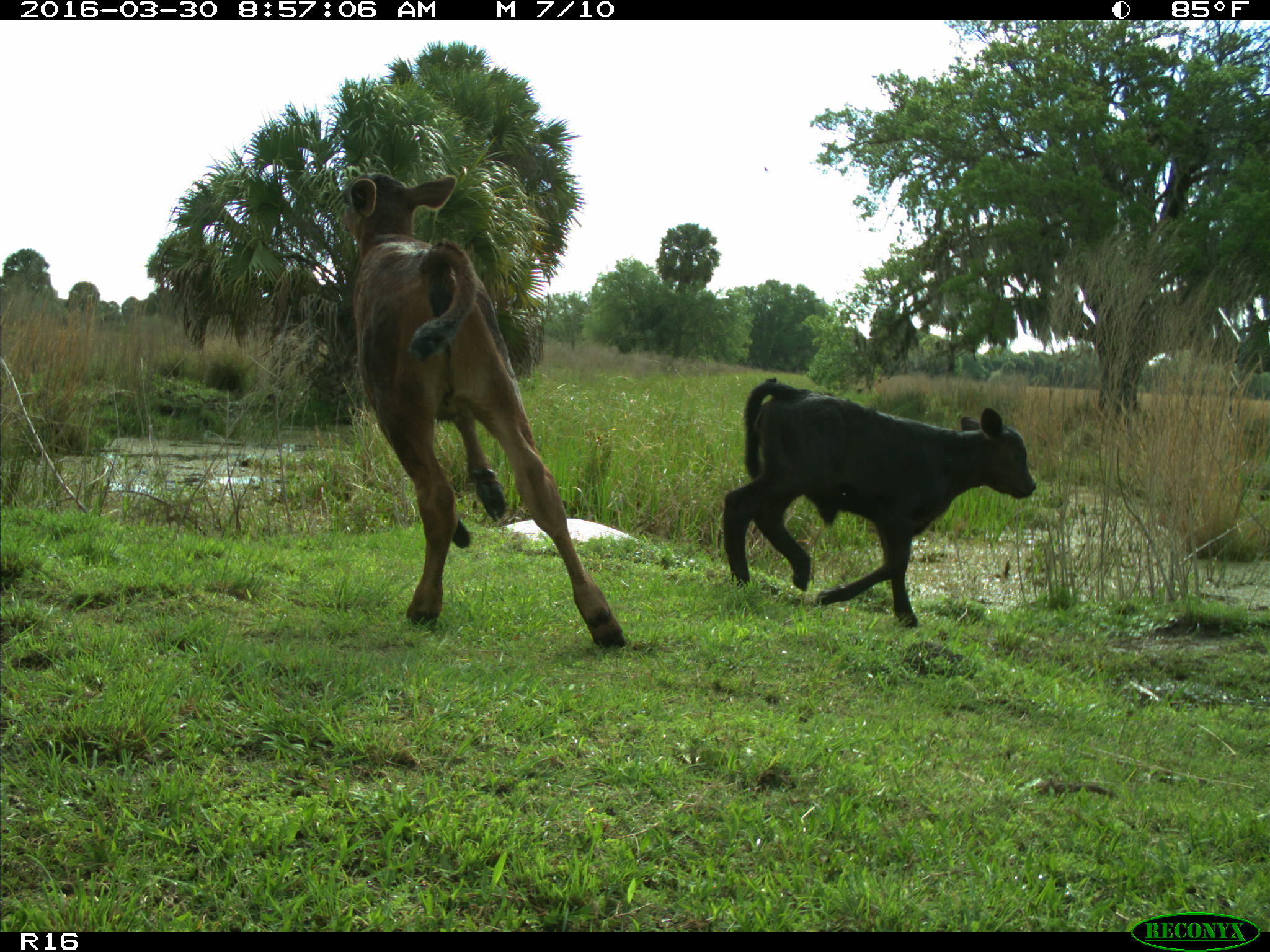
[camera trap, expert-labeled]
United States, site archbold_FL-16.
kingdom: Animalia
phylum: Chordata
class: Mammalia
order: Artiodactyla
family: Bovidae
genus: Bos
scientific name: Bos taurus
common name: domestic cow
Bos taurus (domestic cow).